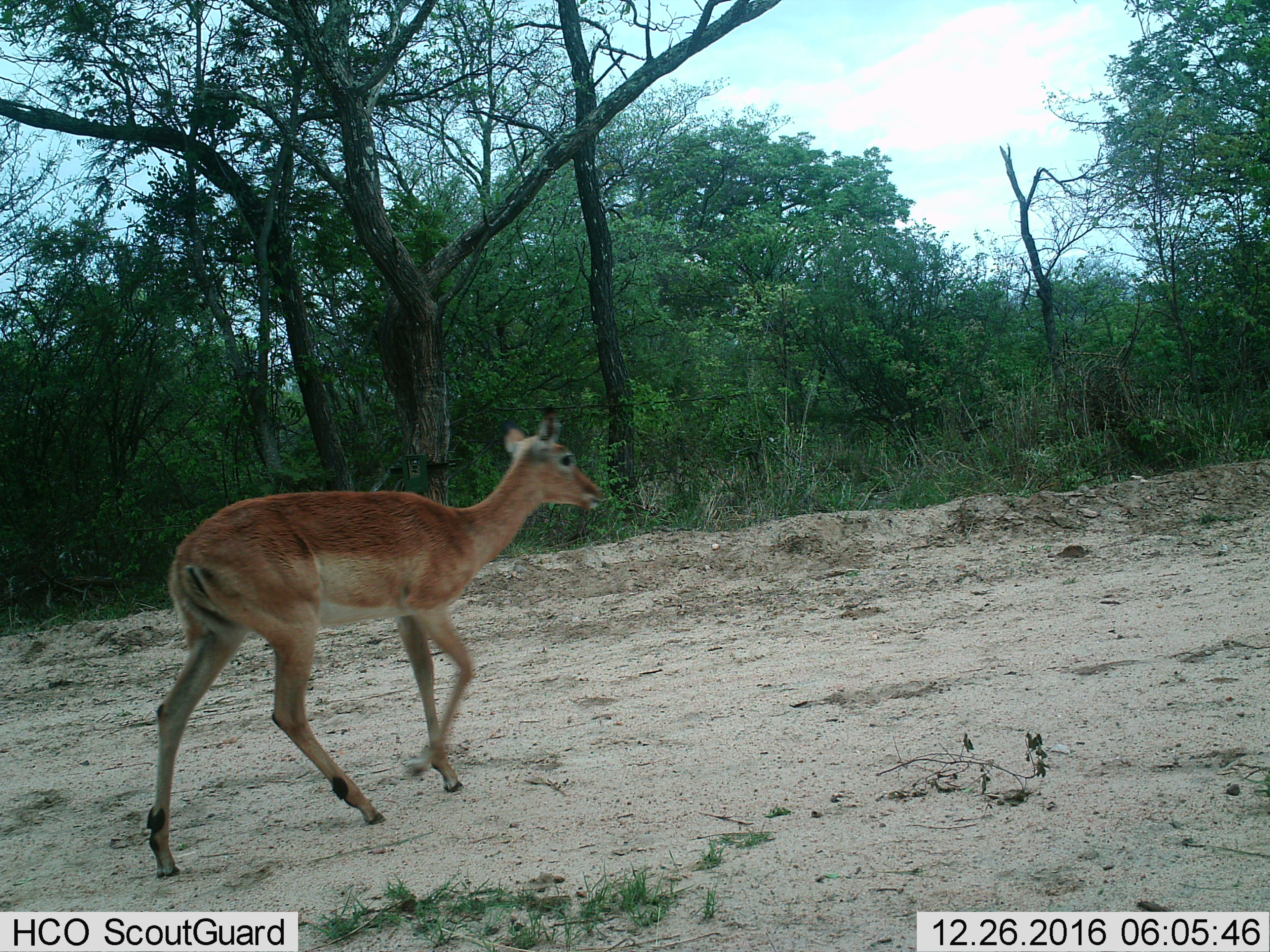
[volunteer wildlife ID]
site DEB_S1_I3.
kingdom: Animalia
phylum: Chordata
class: Mammalia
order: Artiodactyla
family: Bovidae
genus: Aepyceros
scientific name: Aepyceros melampus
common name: impala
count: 1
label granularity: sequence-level